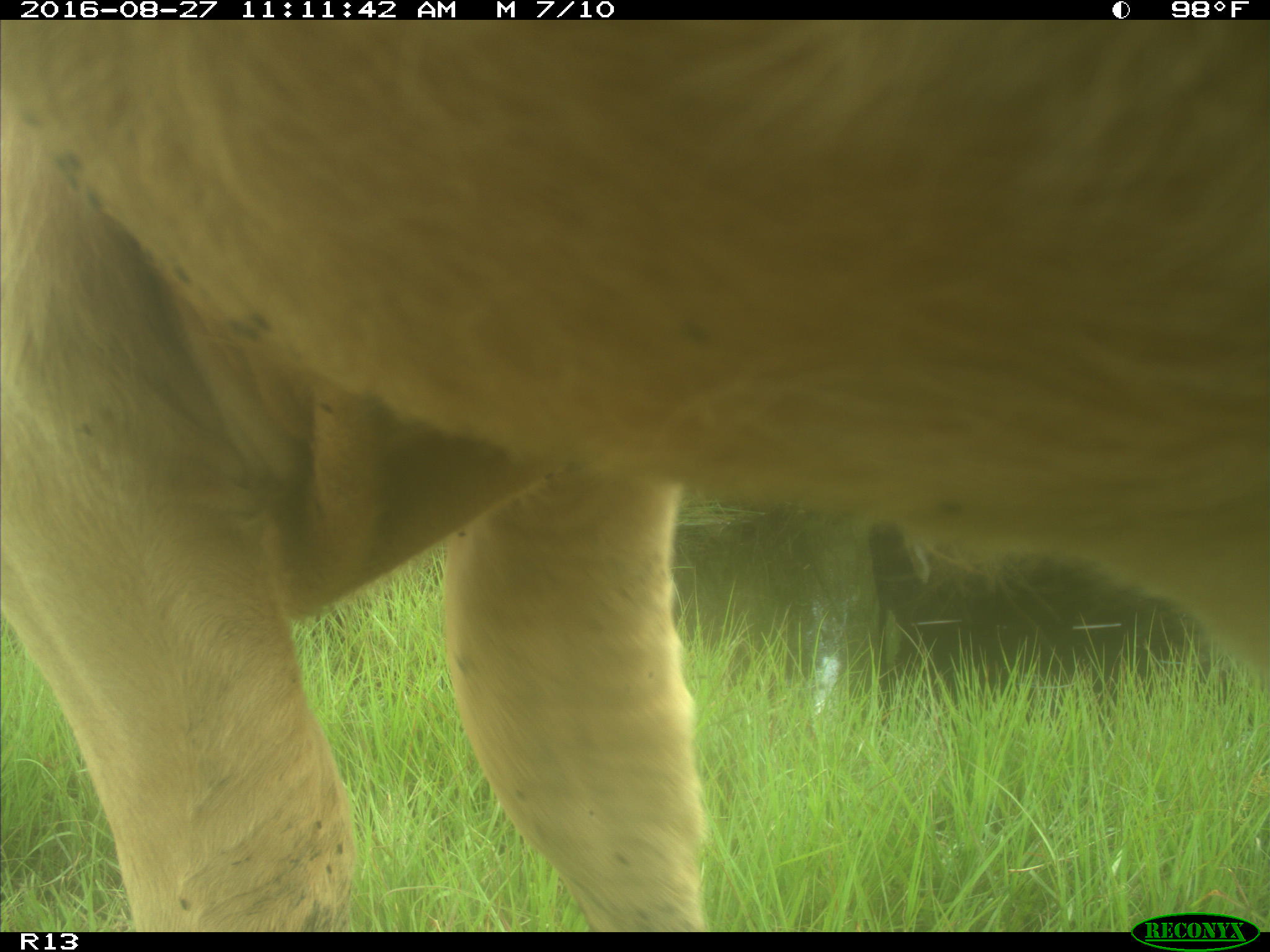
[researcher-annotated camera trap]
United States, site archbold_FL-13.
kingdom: Animalia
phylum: Chordata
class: Mammalia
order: Artiodactyla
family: Bovidae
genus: Bos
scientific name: Bos taurus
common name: domestic cow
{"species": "Bos taurus (domestic cow)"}